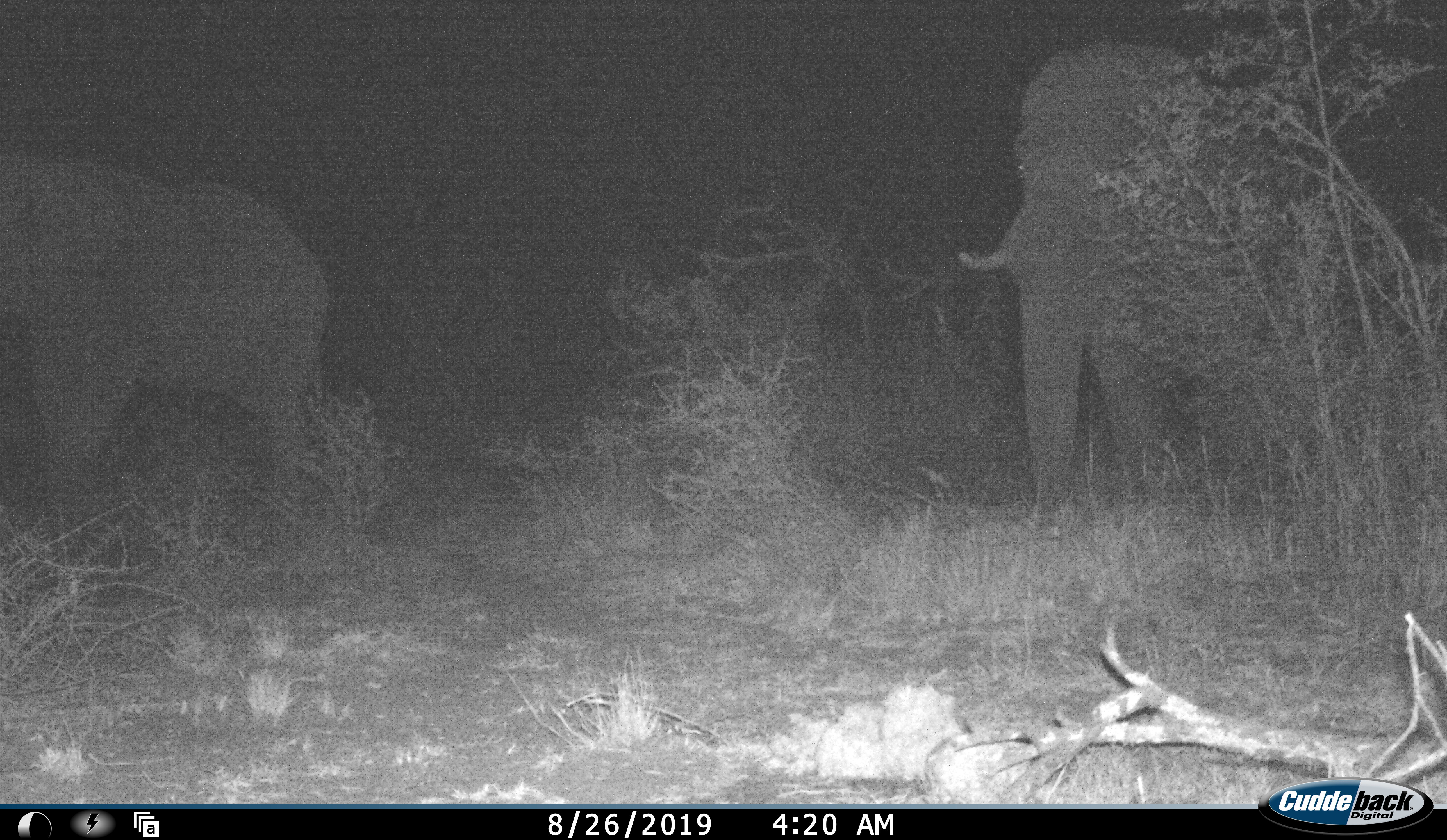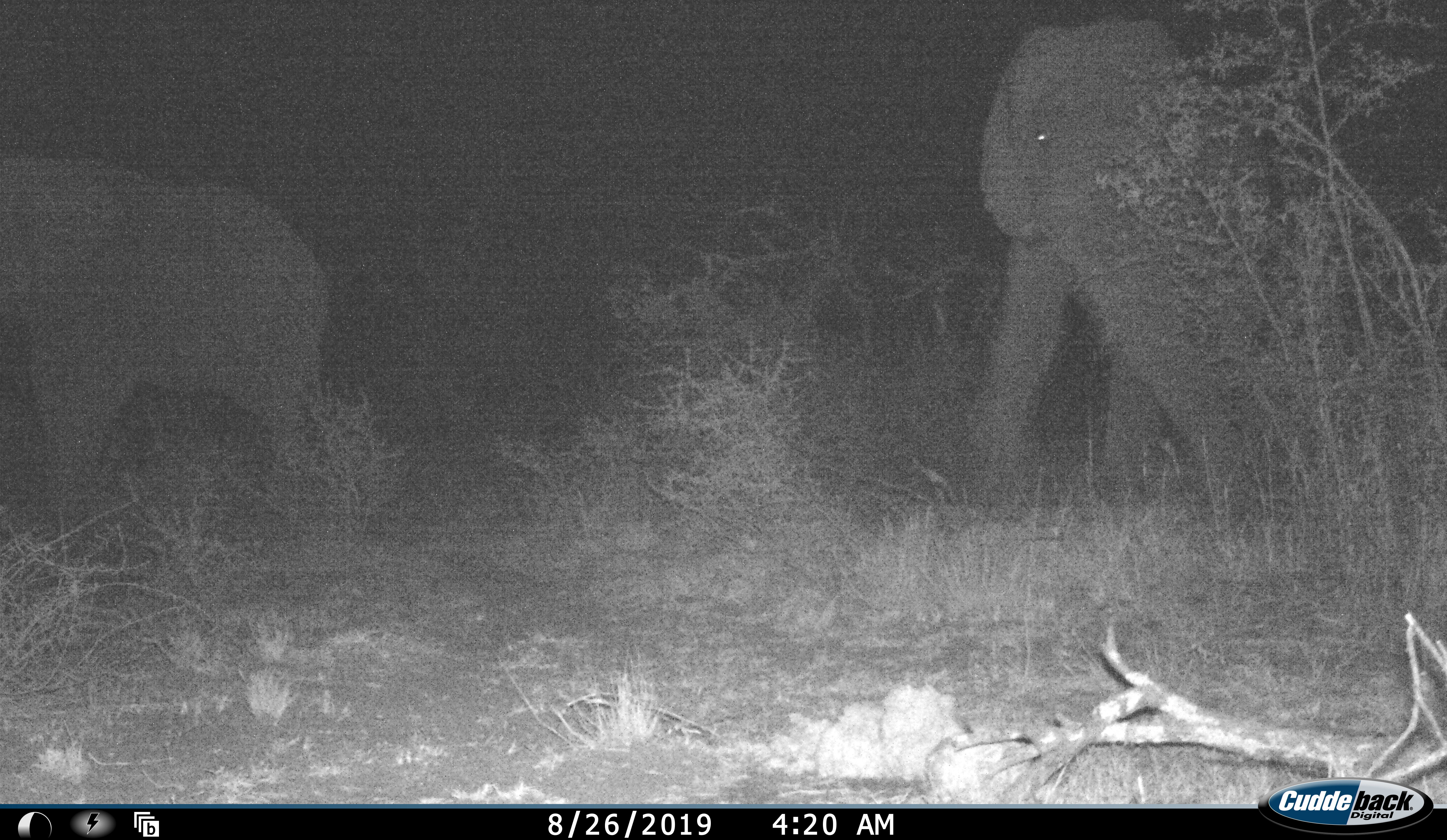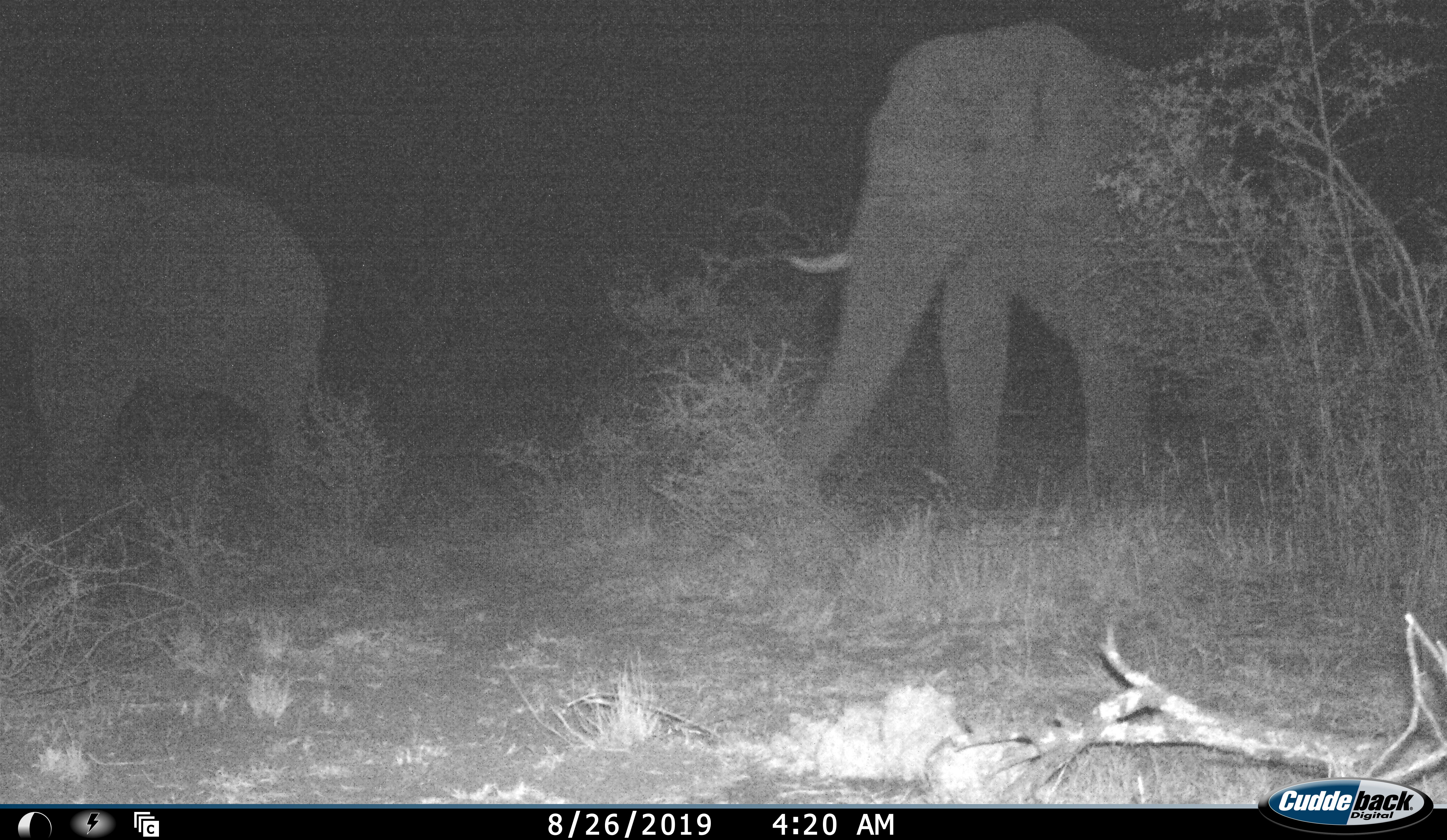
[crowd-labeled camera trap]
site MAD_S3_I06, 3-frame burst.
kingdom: Animalia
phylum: Chordata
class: Mammalia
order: Proboscidea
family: Elephantidae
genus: Loxodonta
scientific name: Loxodonta africana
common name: african bush elephant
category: elephant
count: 2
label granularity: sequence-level